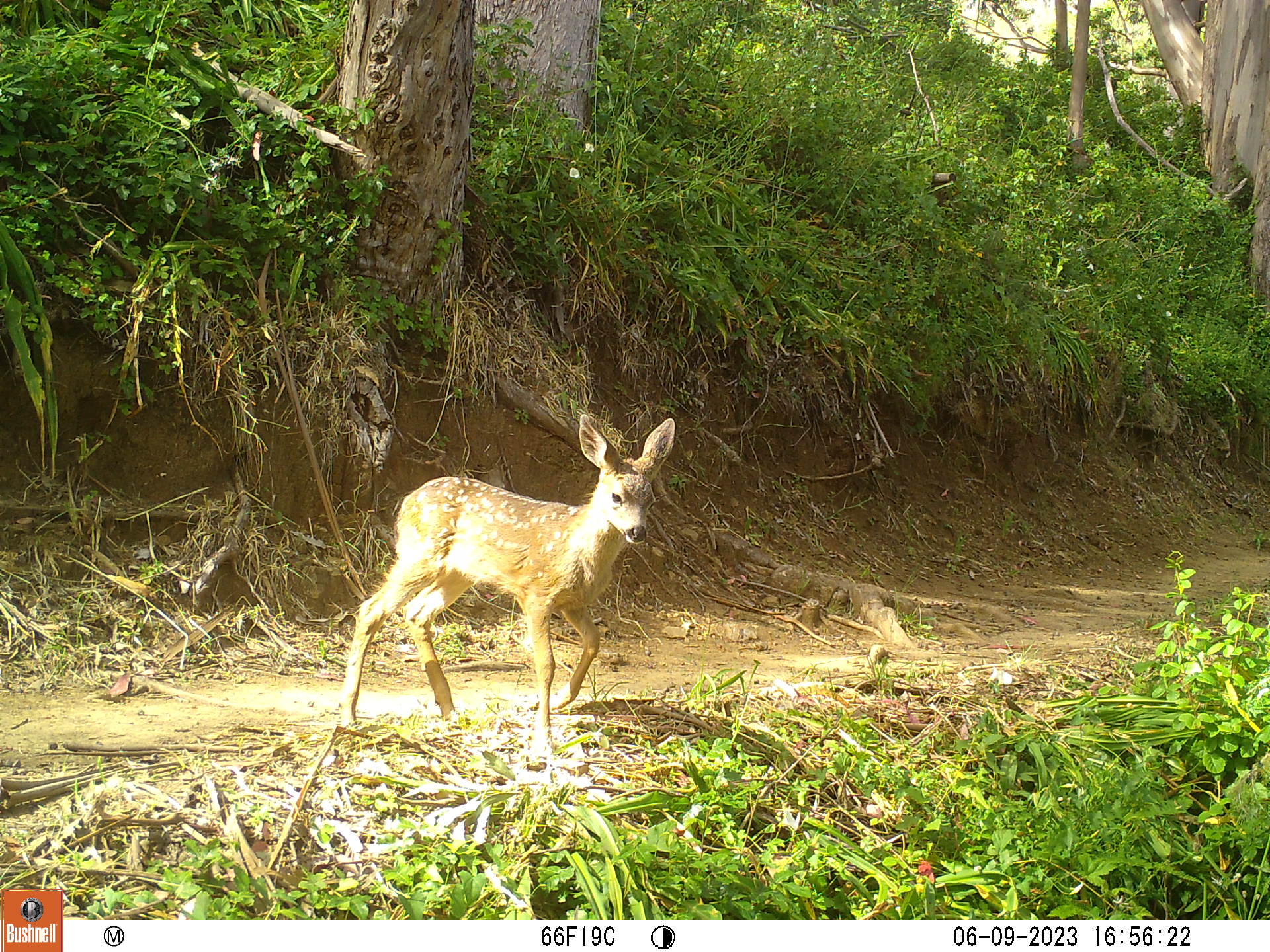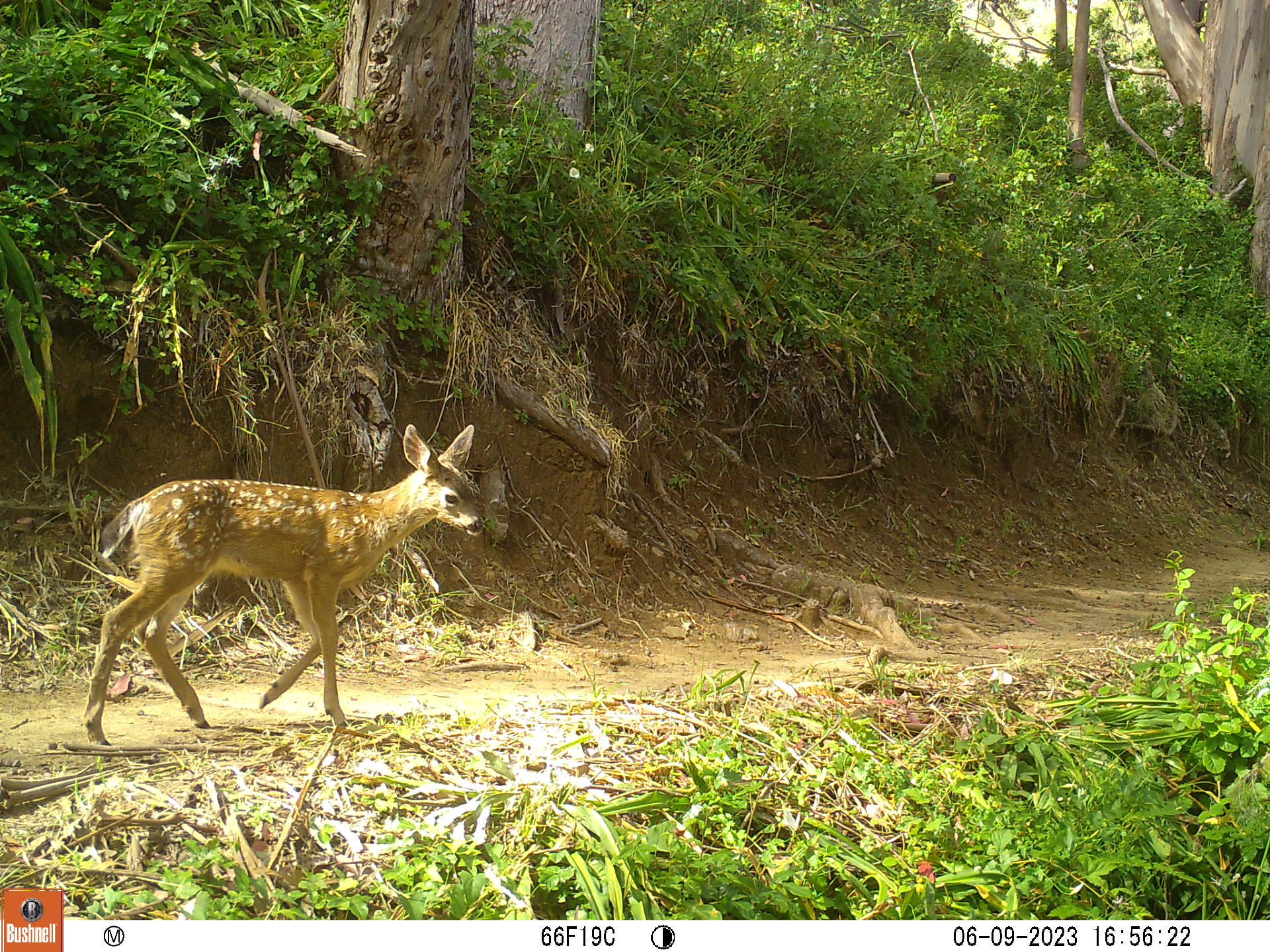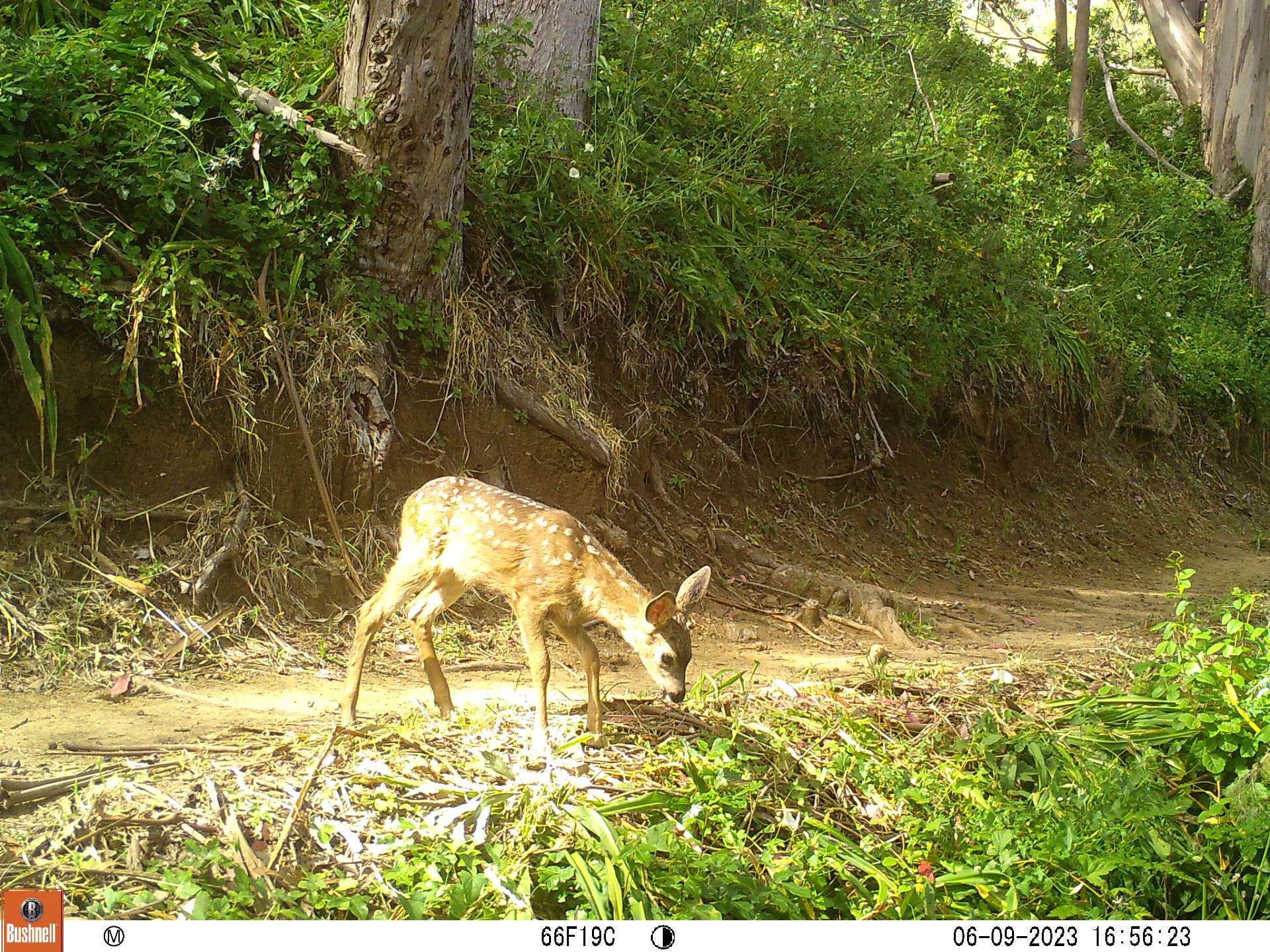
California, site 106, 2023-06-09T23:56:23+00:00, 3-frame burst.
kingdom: Animalia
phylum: Chordata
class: Mammalia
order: Artiodactyla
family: Cervidae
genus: Odocoileus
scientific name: Odocoileus hemionus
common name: mule deer